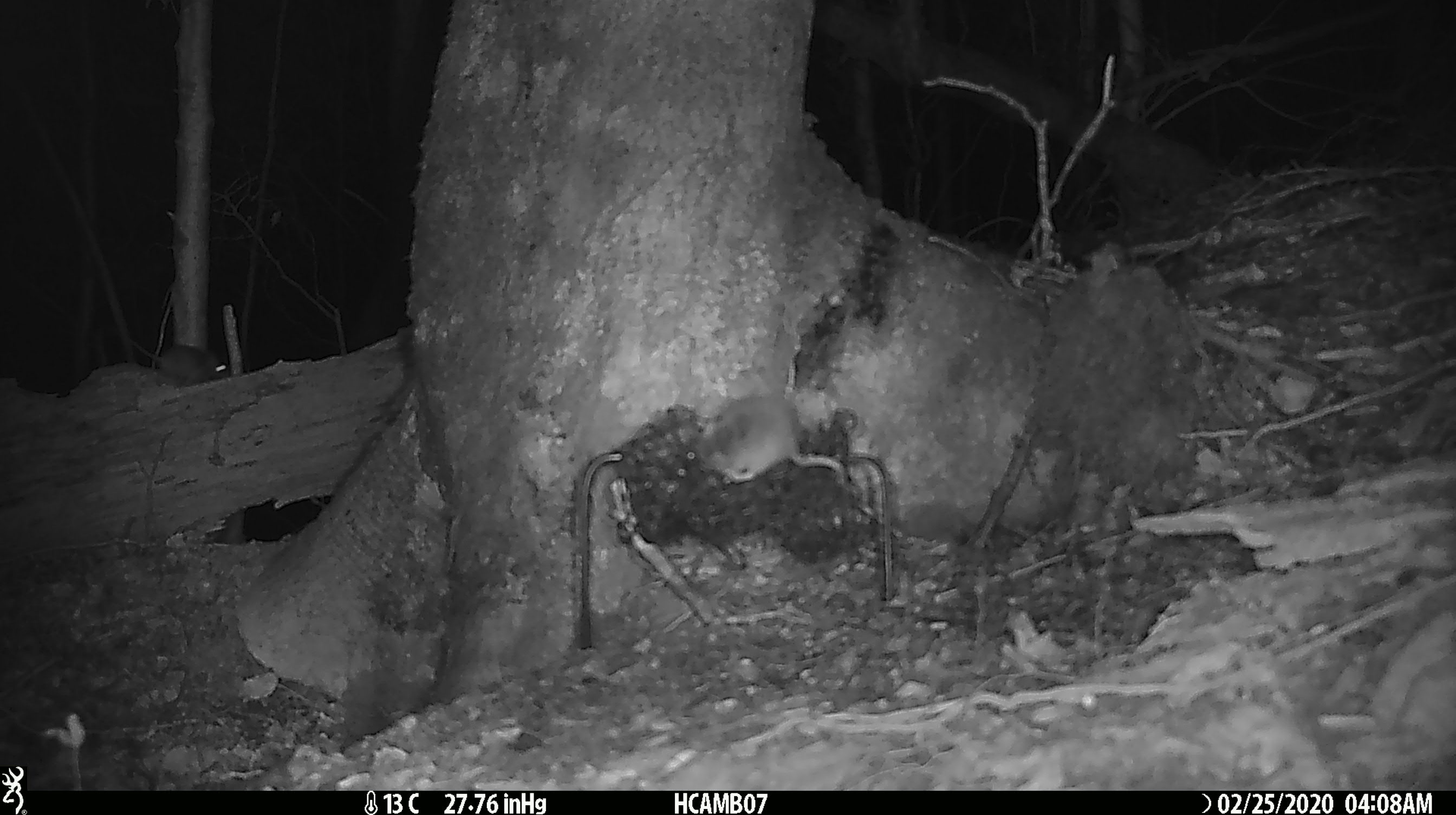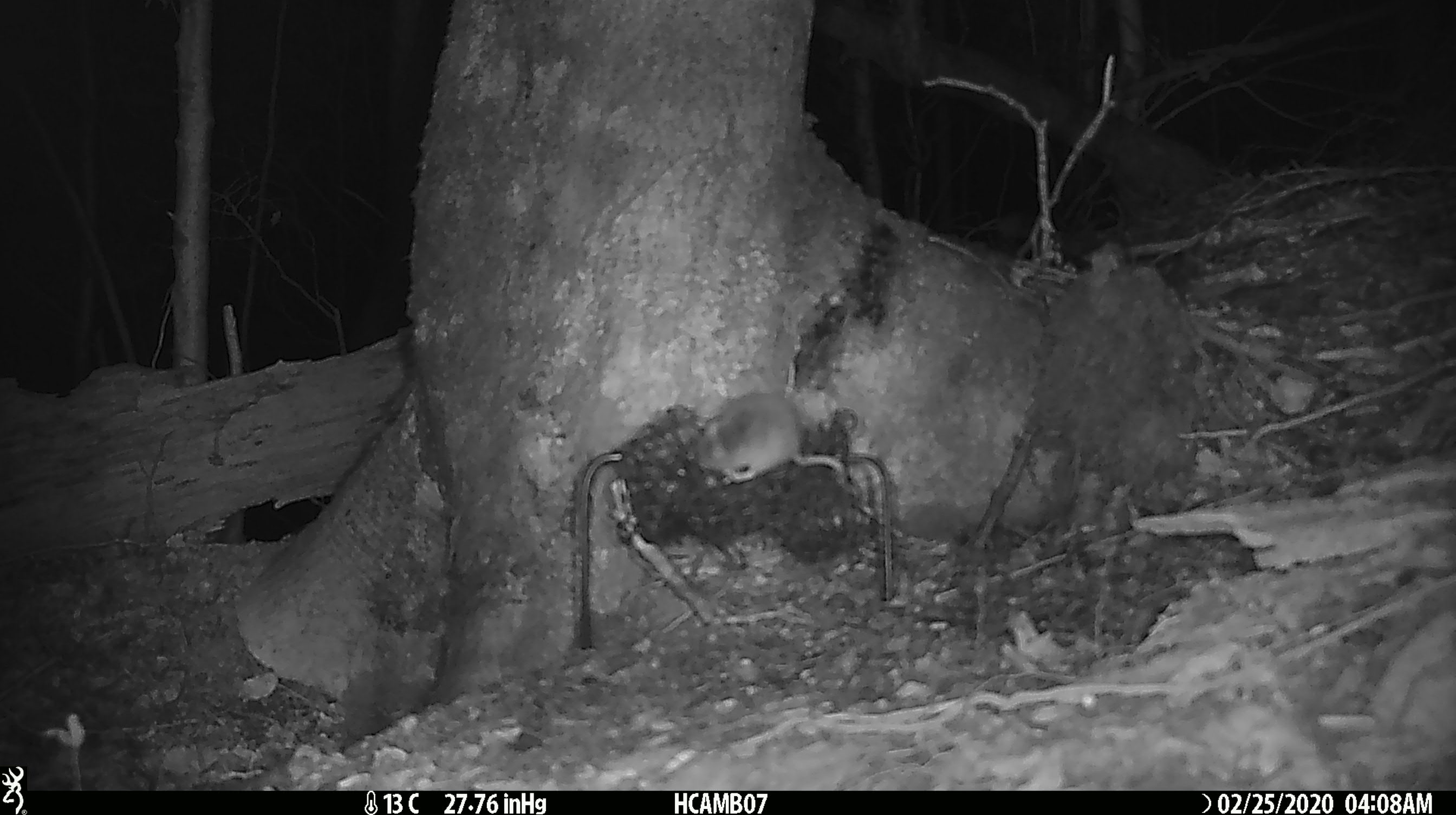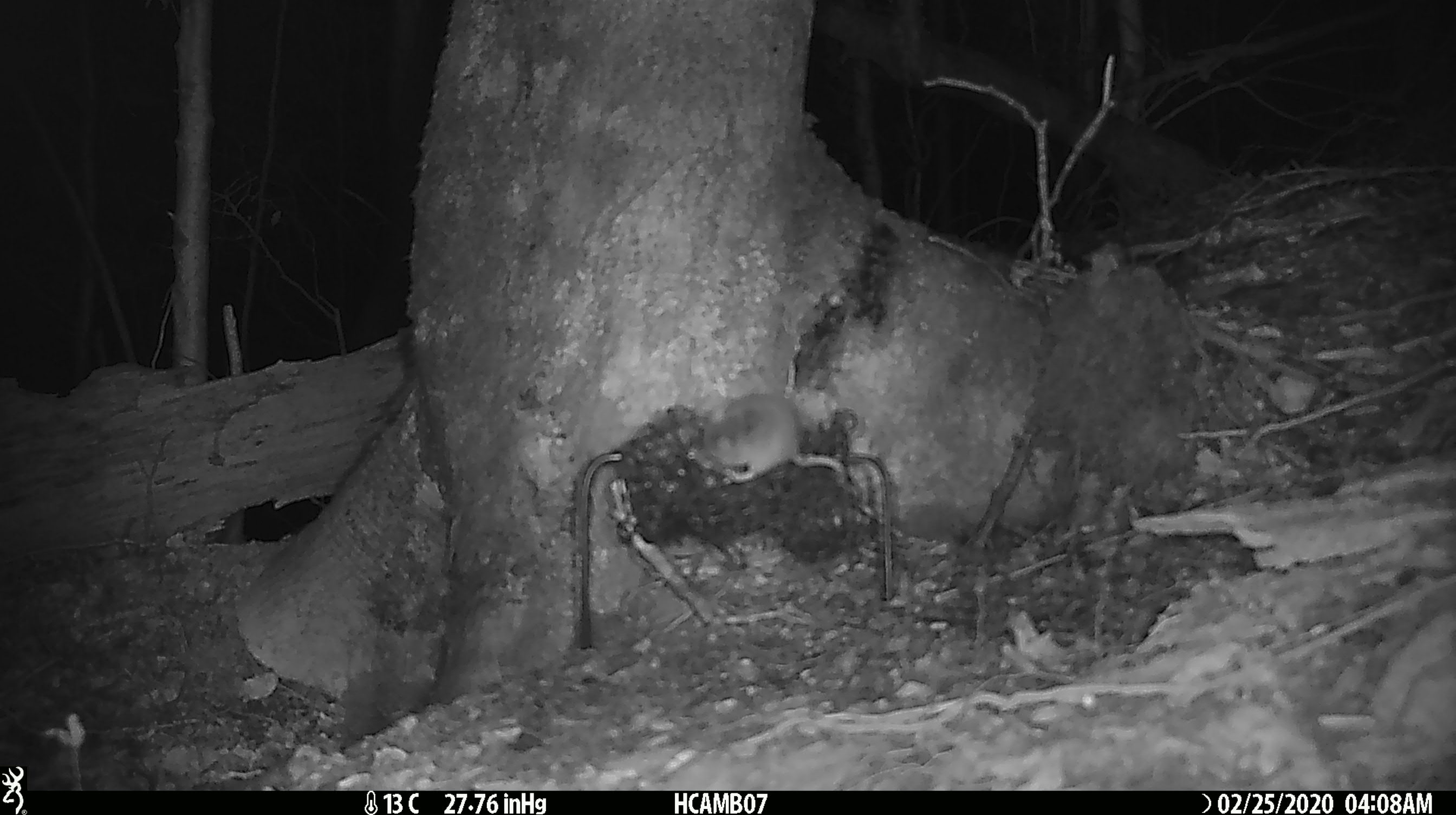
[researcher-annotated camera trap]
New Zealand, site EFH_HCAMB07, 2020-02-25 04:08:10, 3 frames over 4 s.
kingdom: Animalia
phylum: Chordata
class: Mammalia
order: Rodentia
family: Muridae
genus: Mus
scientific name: Mus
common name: mouse